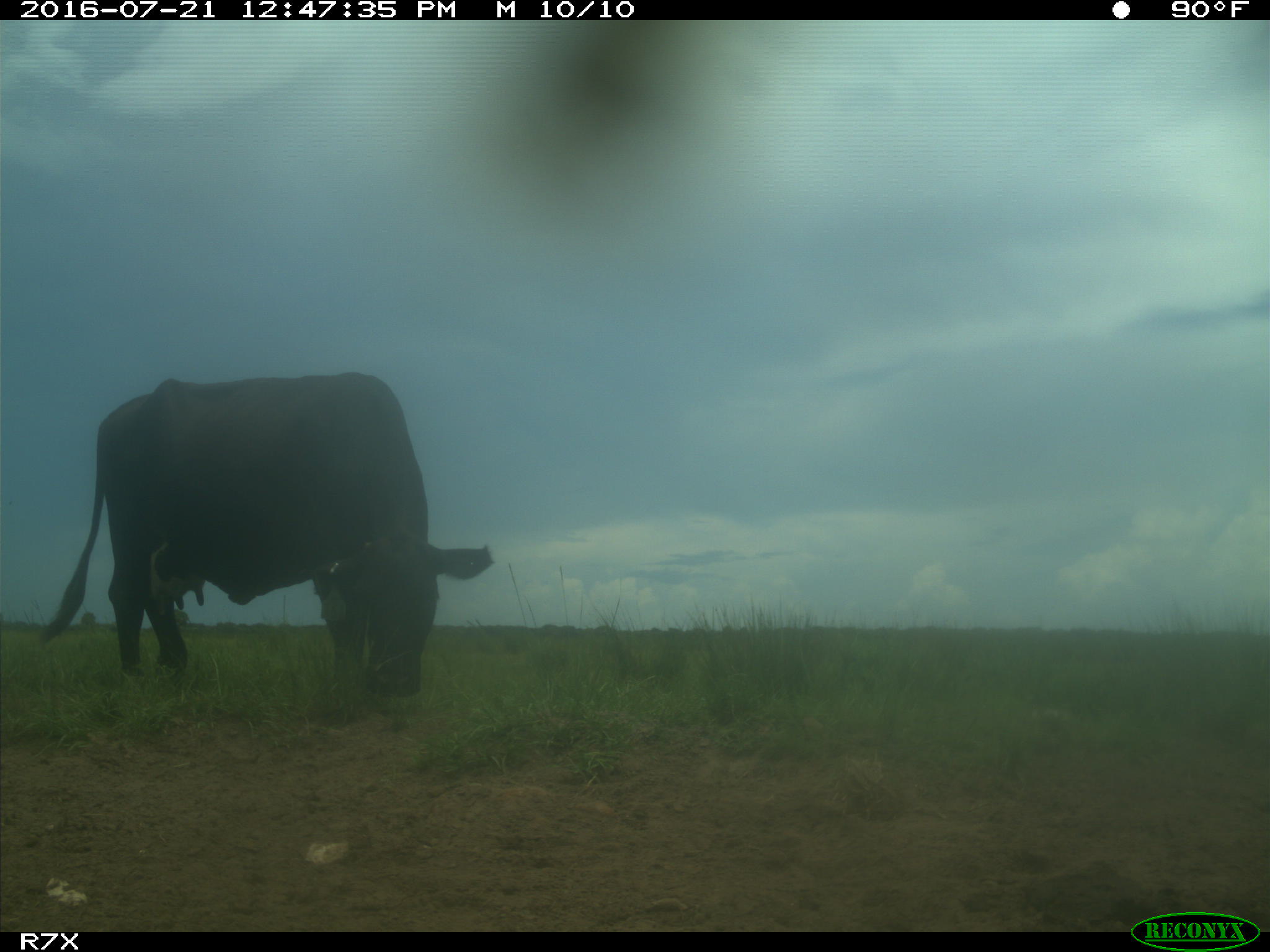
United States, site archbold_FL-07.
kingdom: Animalia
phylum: Chordata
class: Mammalia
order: Artiodactyla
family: Bovidae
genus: Bos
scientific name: Bos taurus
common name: domestic cow